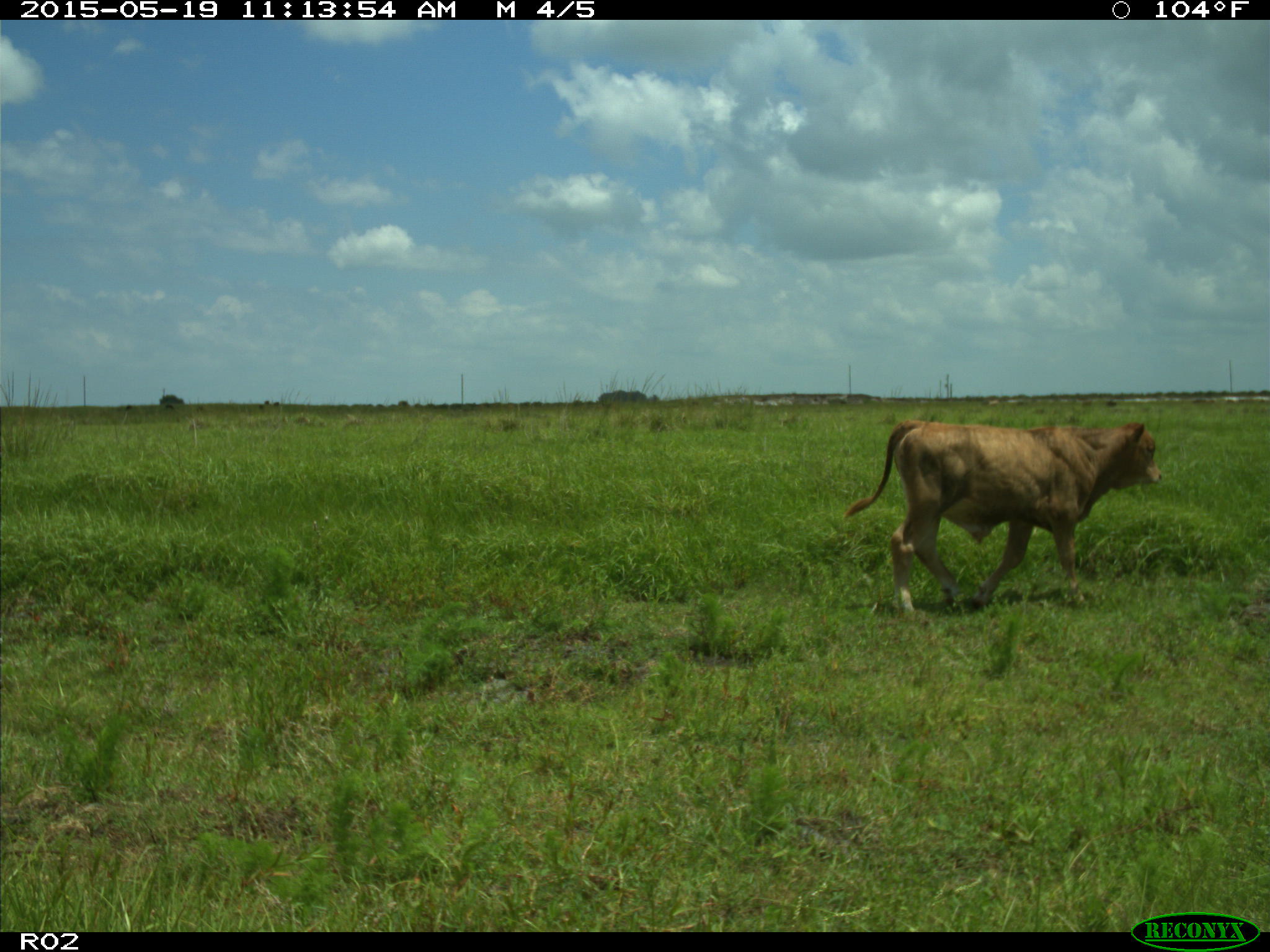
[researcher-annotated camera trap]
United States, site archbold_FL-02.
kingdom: Animalia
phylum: Chordata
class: Mammalia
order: Artiodactyla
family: Bovidae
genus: Bos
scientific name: Bos taurus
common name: domestic cow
Bos taurus (domestic cow).